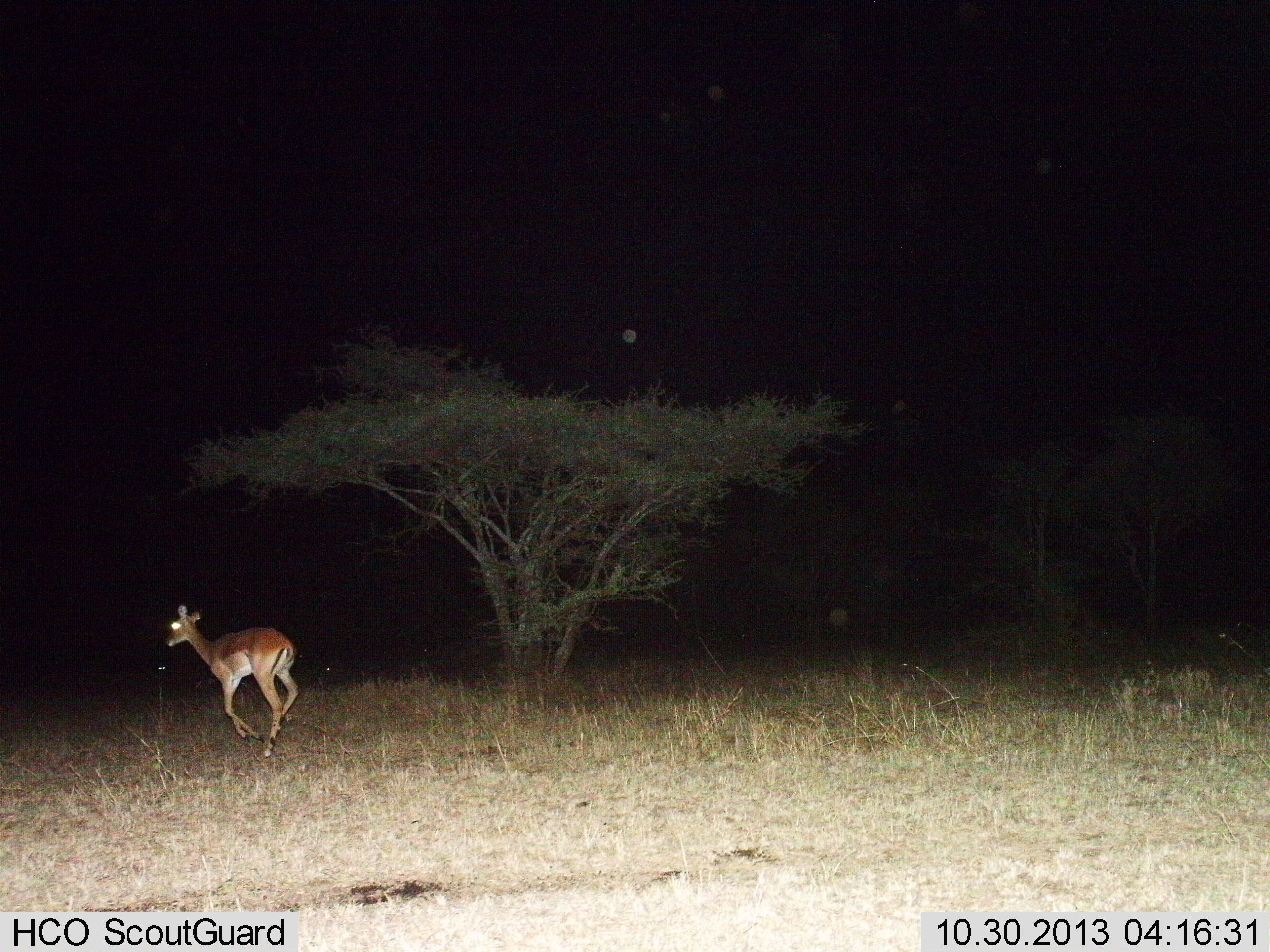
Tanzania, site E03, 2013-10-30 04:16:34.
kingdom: Animalia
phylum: Chordata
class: Mammalia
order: Artiodactyla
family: Bovidae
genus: Aepyceros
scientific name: Aepyceros melampus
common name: impala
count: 1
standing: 10%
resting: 0%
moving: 90%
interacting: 0%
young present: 0%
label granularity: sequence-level